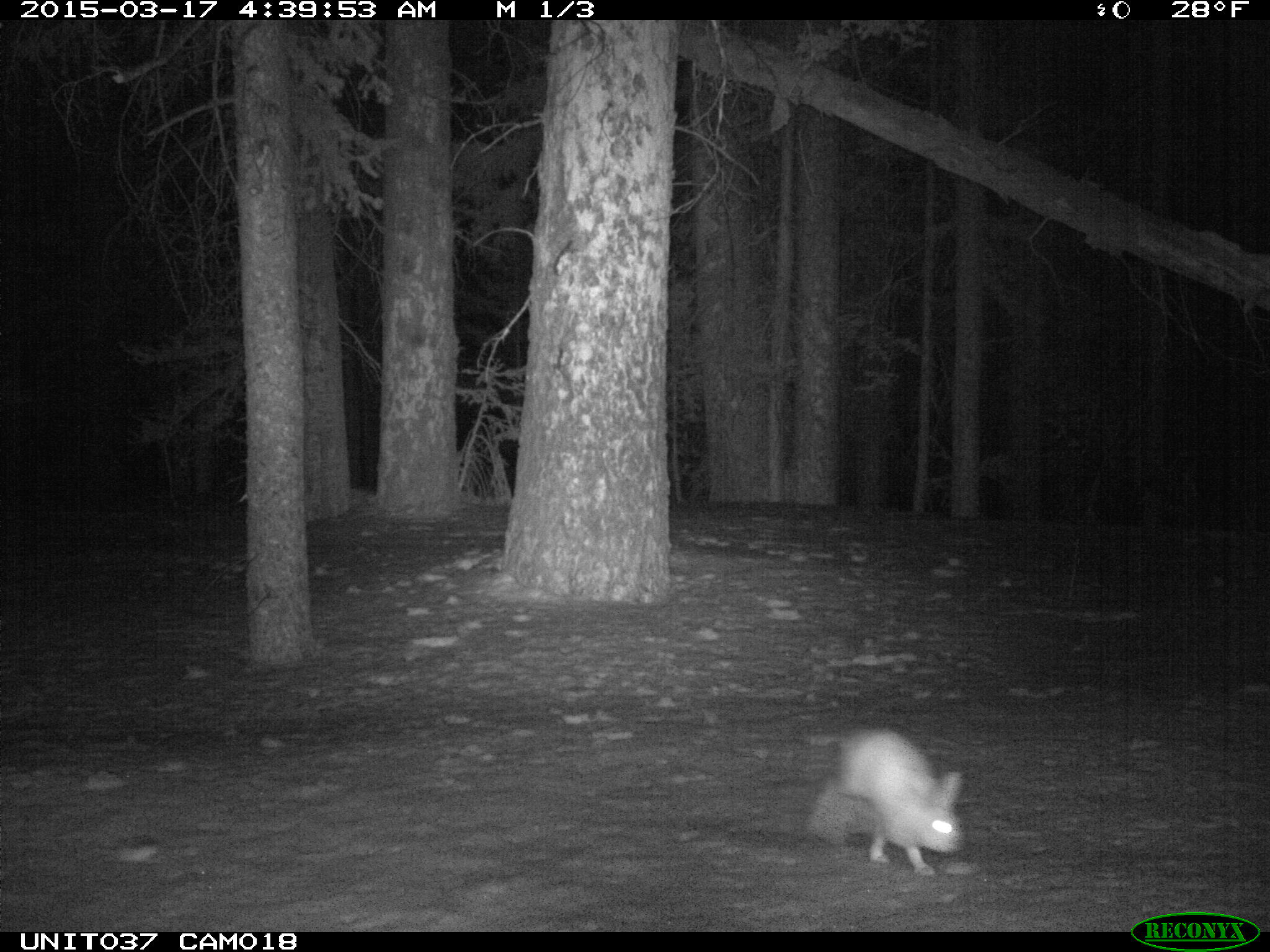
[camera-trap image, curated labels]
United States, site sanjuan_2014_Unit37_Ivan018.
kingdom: Animalia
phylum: Chordata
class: Mammalia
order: Lagomorpha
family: Leporidae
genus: Lepus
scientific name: Lepus americanus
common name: snowshoe hare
Lepus americanus (snowshoe hare).